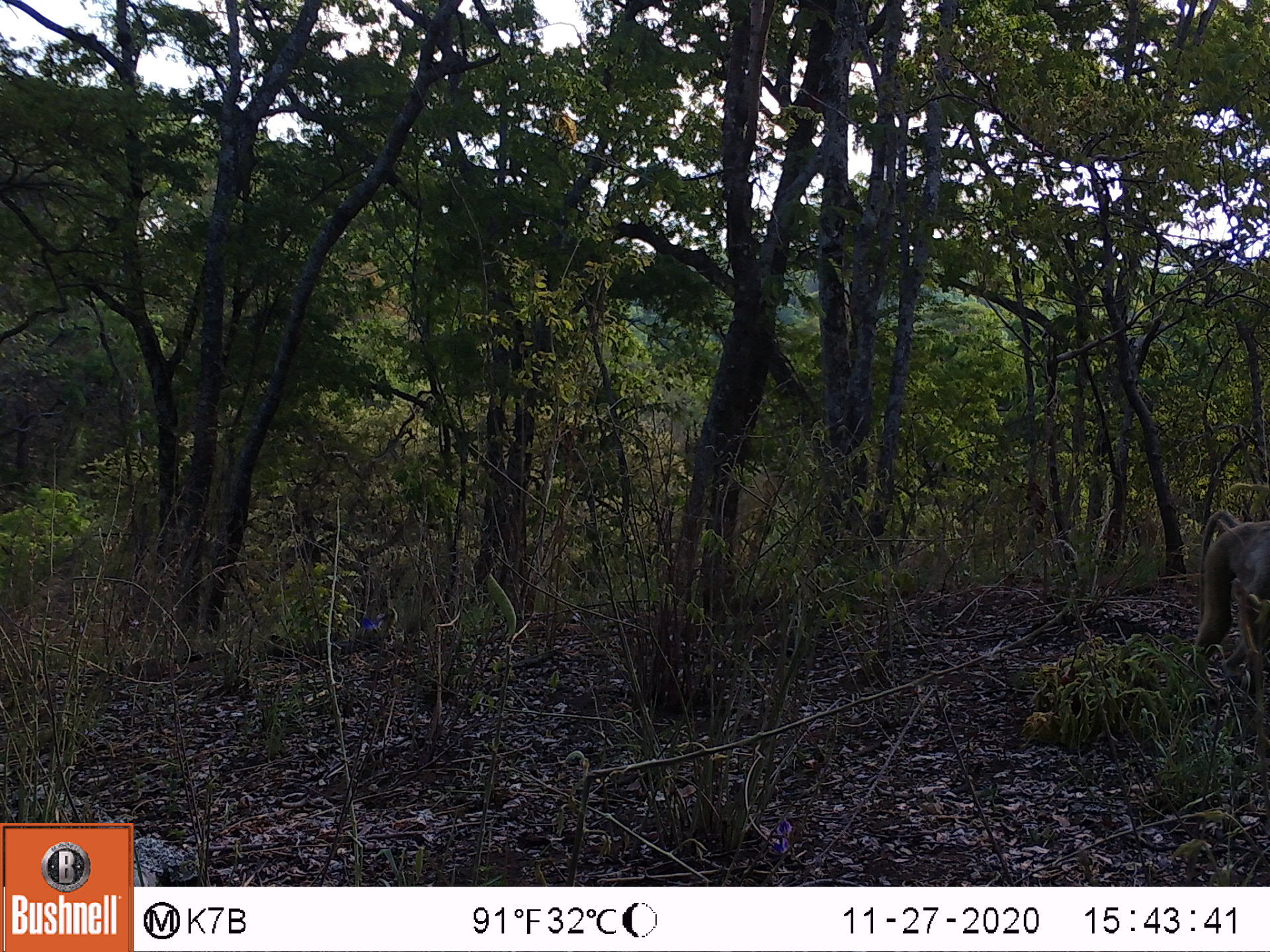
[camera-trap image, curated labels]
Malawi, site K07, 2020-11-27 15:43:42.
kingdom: Animalia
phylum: Chordata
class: Mammalia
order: Primates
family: Cercopithecidae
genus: Papio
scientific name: Papio cynocephalus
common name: yellow baboon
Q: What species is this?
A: Yellow baboon (Papio cynocephalus).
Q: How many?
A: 1.